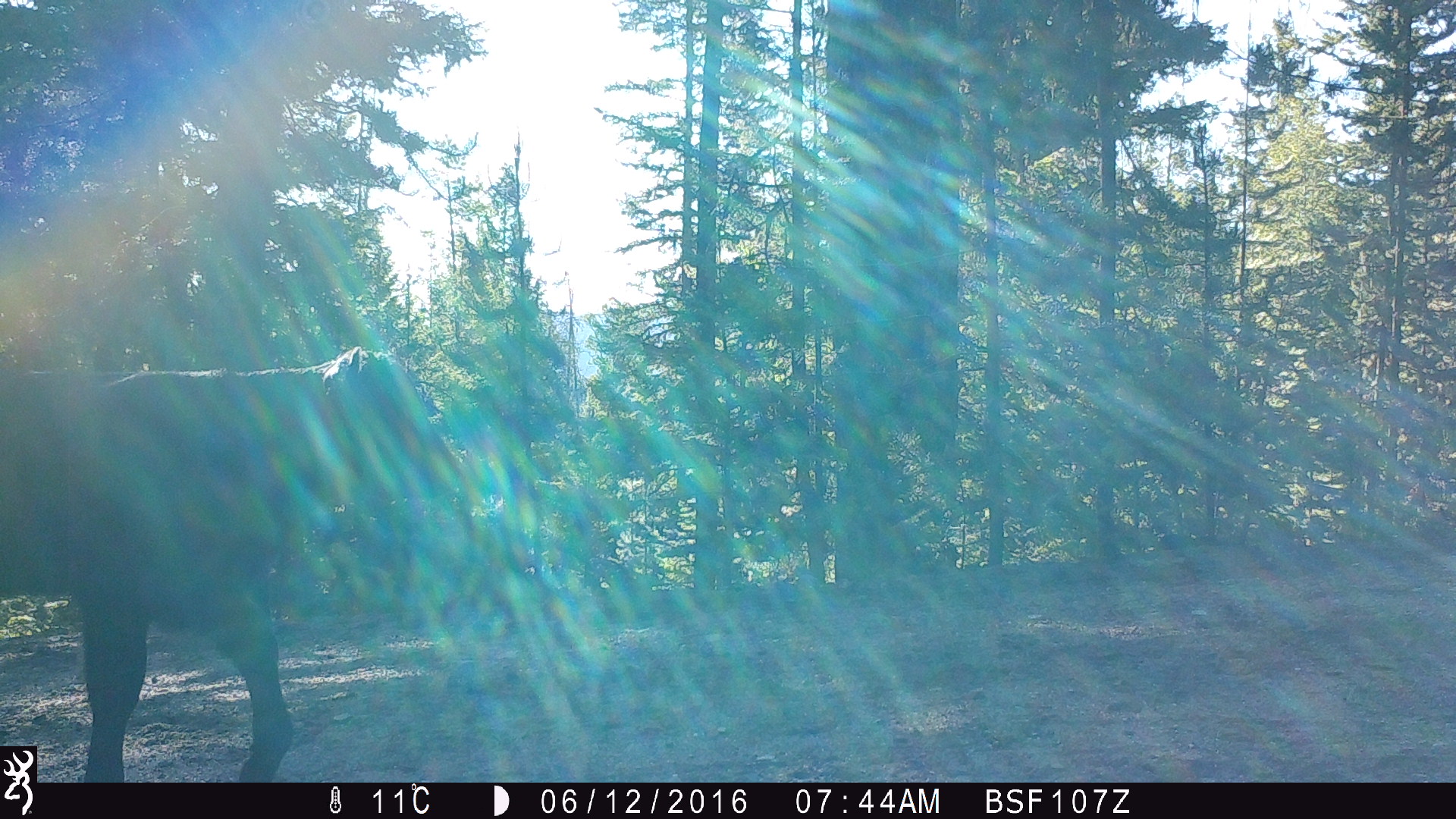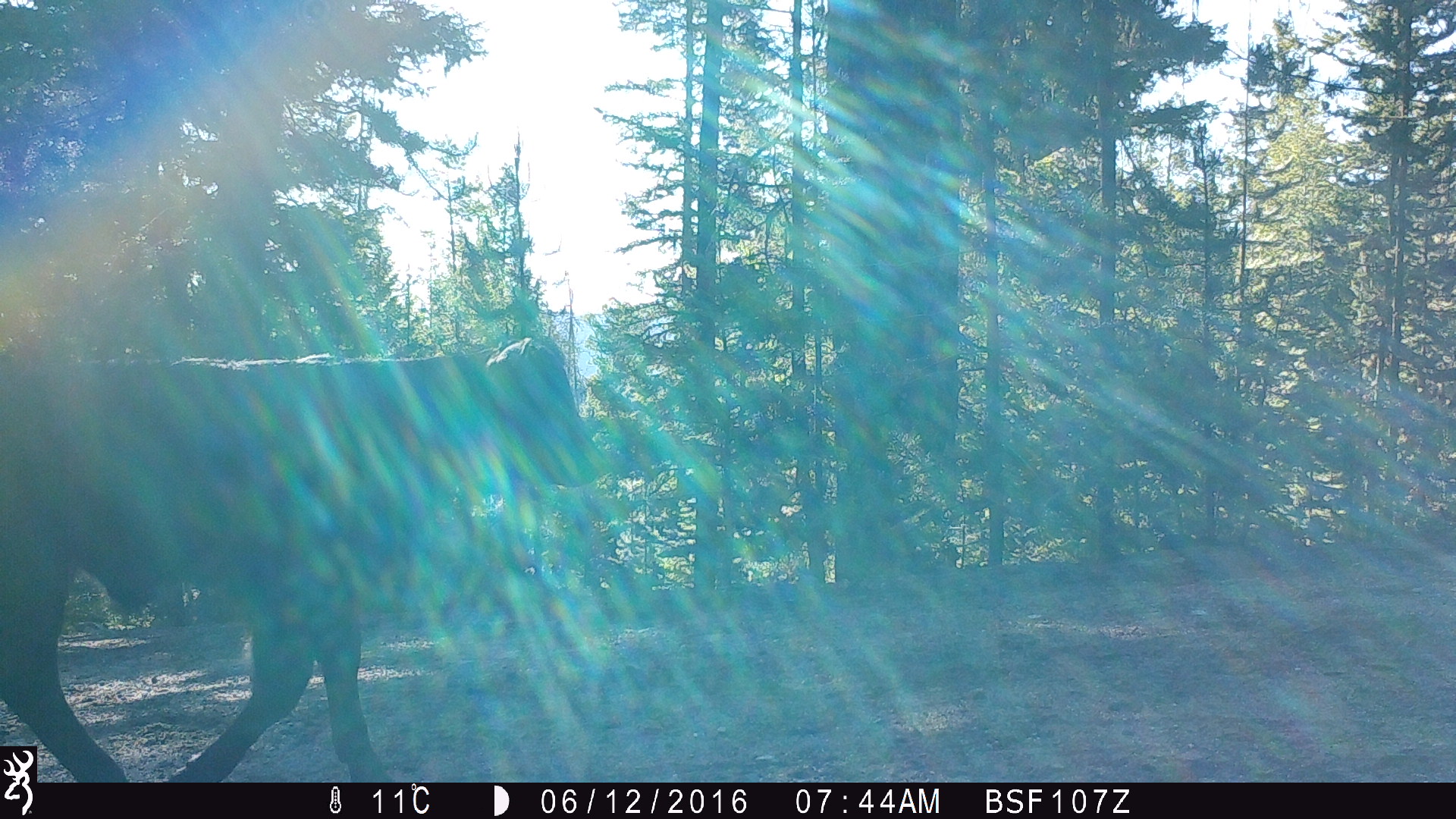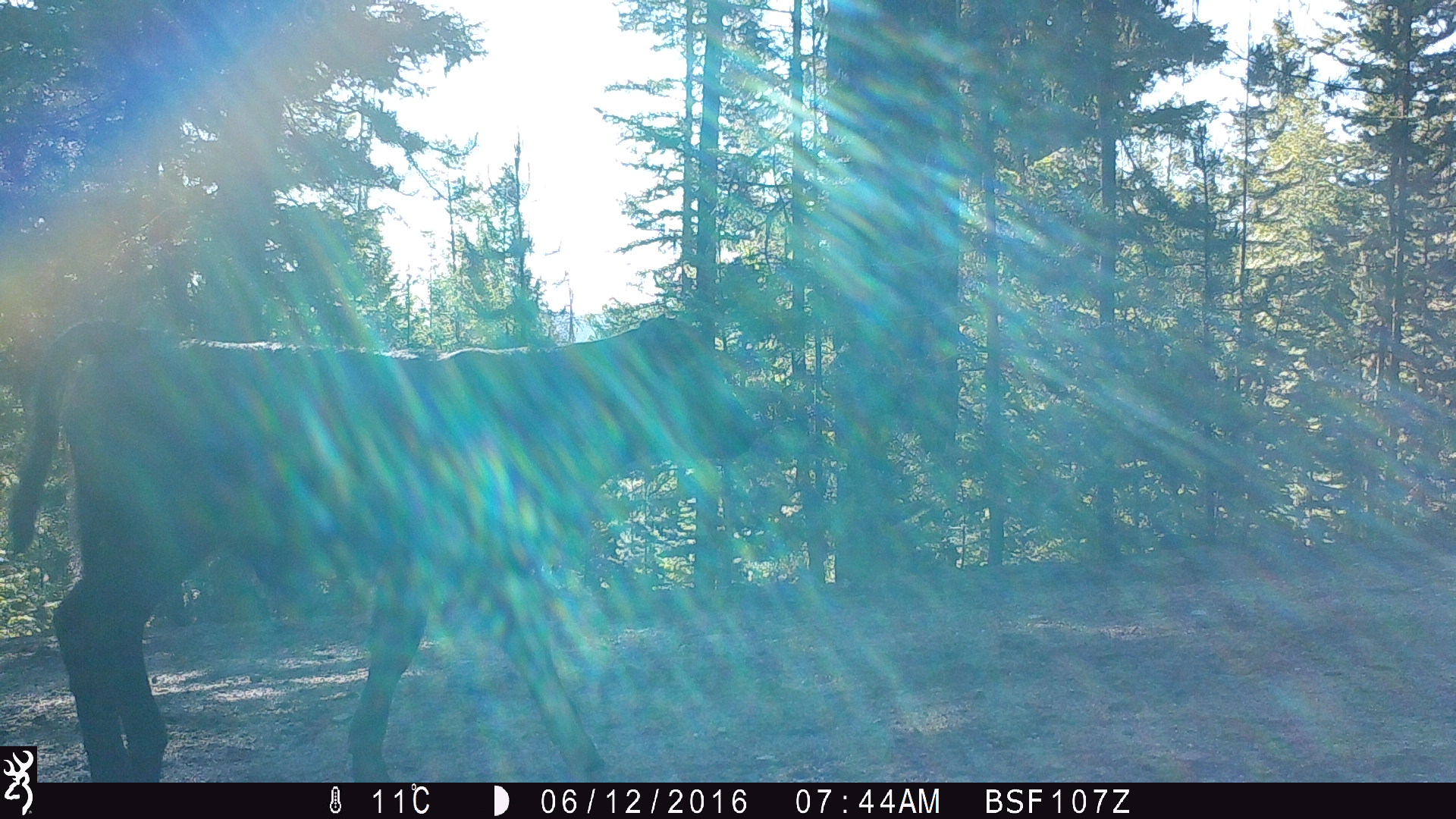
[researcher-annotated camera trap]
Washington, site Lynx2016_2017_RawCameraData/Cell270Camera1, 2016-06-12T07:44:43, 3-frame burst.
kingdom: Animalia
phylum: Chordata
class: Mammalia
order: Artiodactyla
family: Bovidae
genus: Bos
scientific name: Bos taurus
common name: domestic cattle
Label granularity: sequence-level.